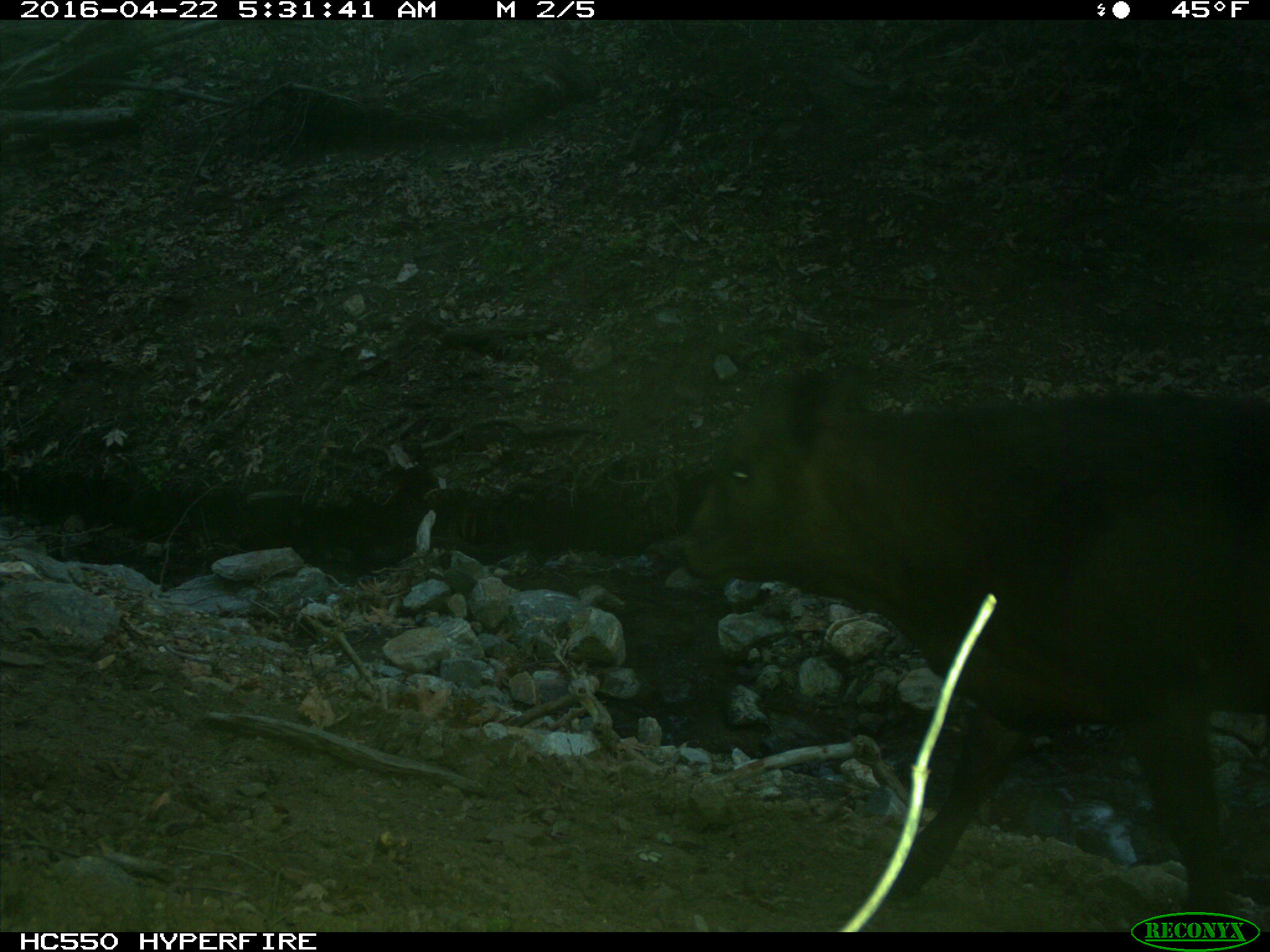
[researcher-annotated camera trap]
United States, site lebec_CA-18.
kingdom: Animalia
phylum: Chordata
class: Mammalia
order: Artiodactyla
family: Bovidae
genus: Bos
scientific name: Bos taurus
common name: domestic cow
Bos taurus (domestic cow).